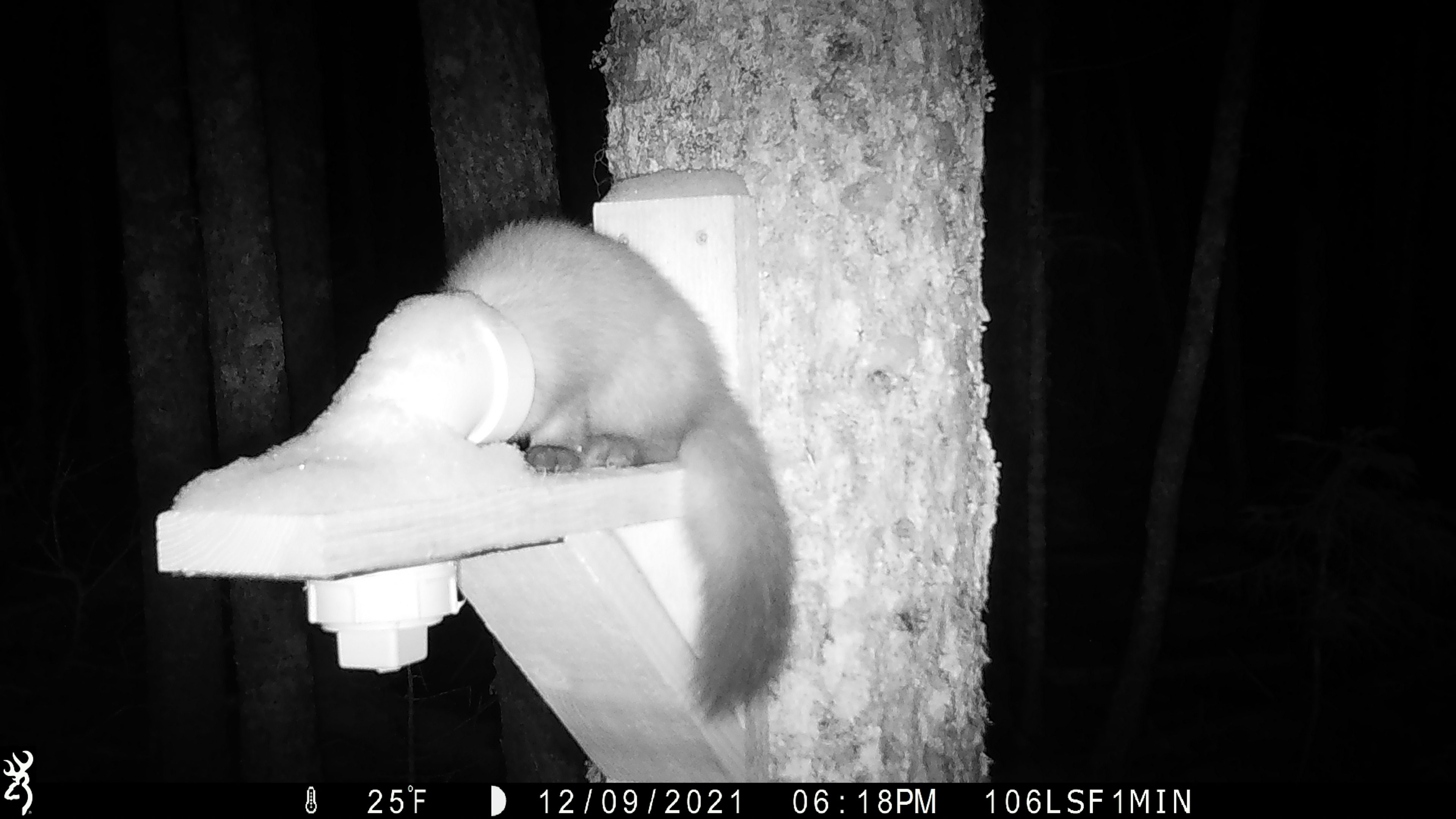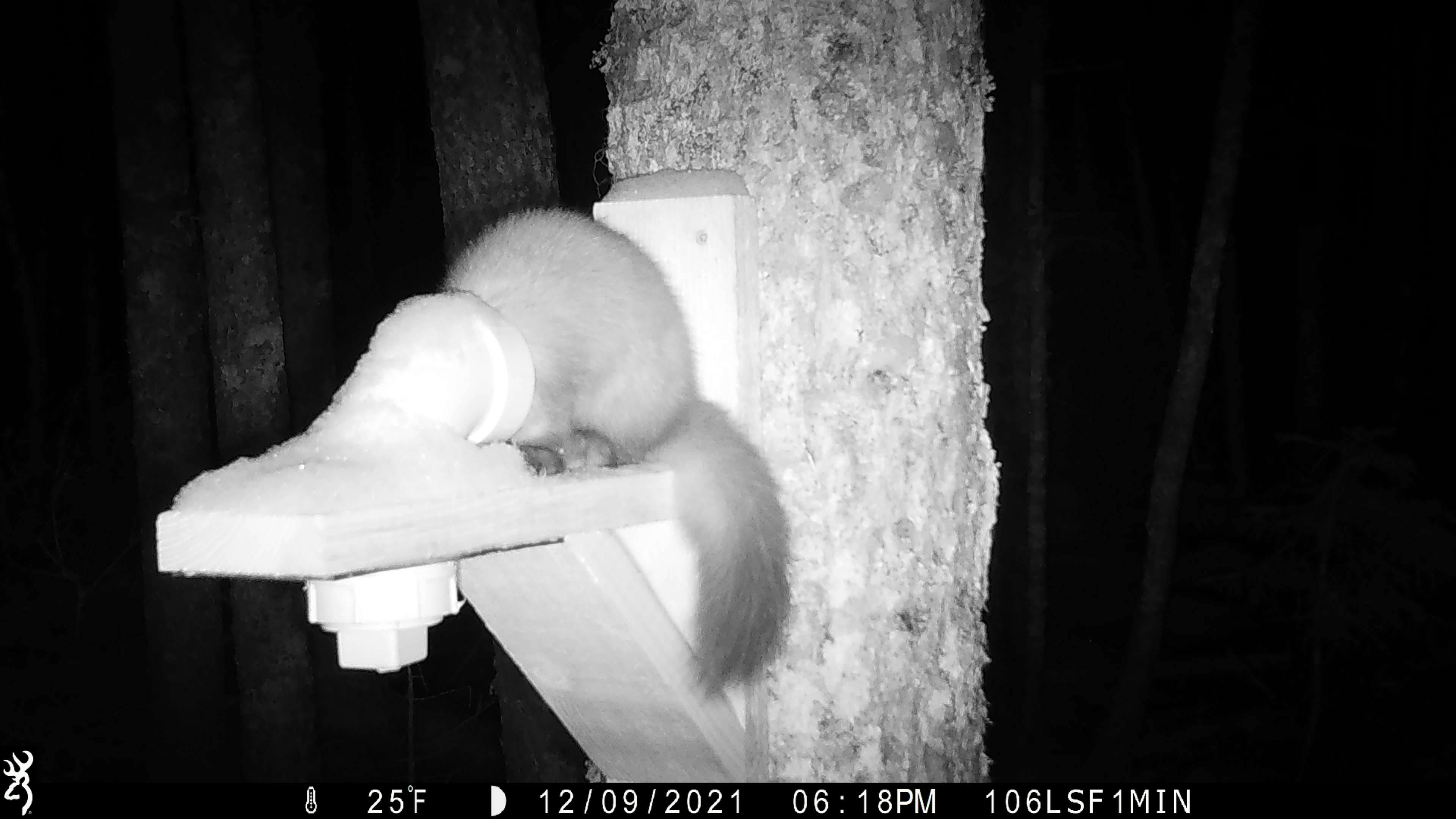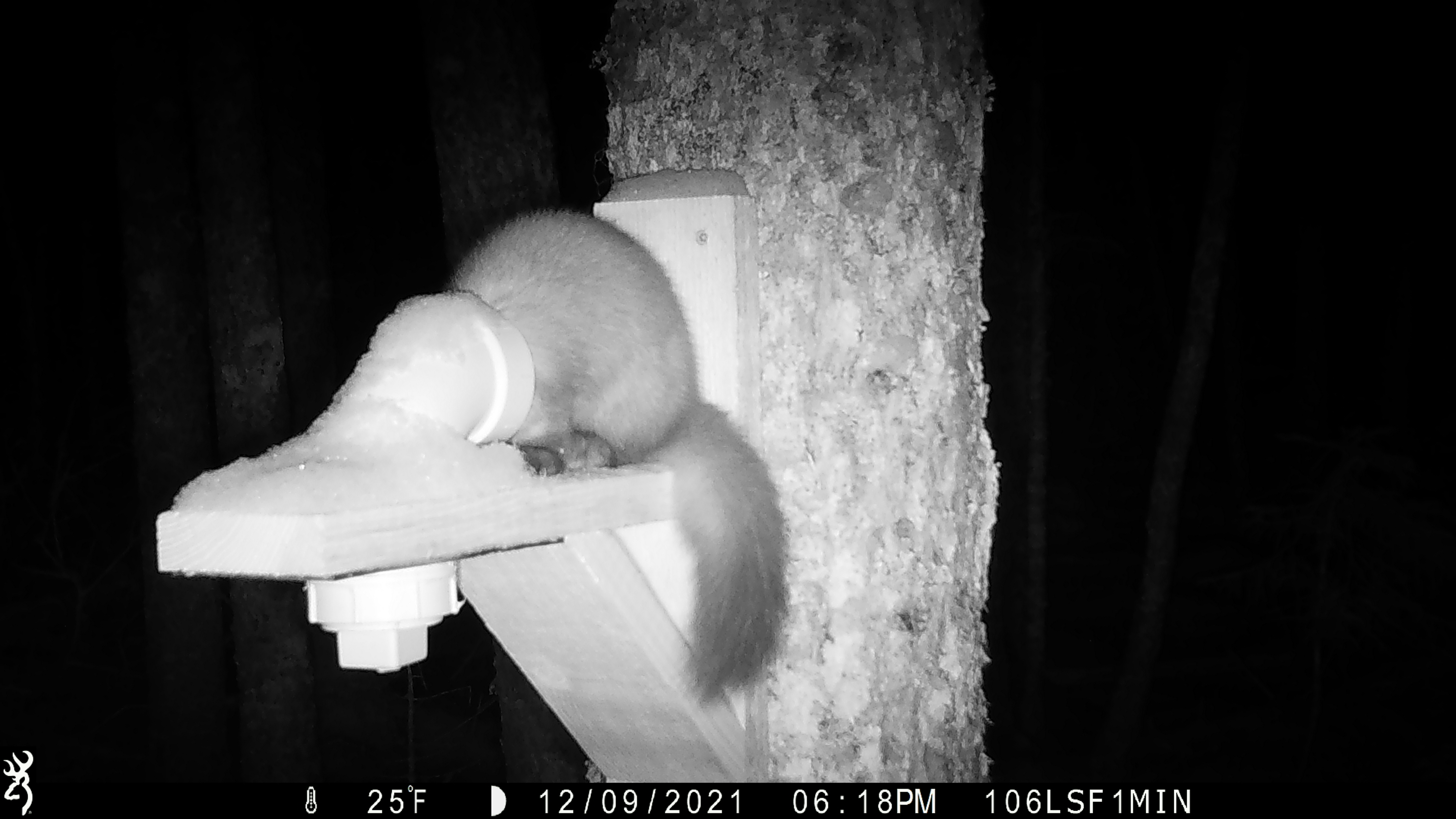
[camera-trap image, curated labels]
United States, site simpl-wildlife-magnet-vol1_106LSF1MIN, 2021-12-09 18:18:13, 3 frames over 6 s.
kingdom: Animalia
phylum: Chordata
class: Mammalia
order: Carnivora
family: Mustelidae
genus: Martes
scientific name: Martes americana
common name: american marten